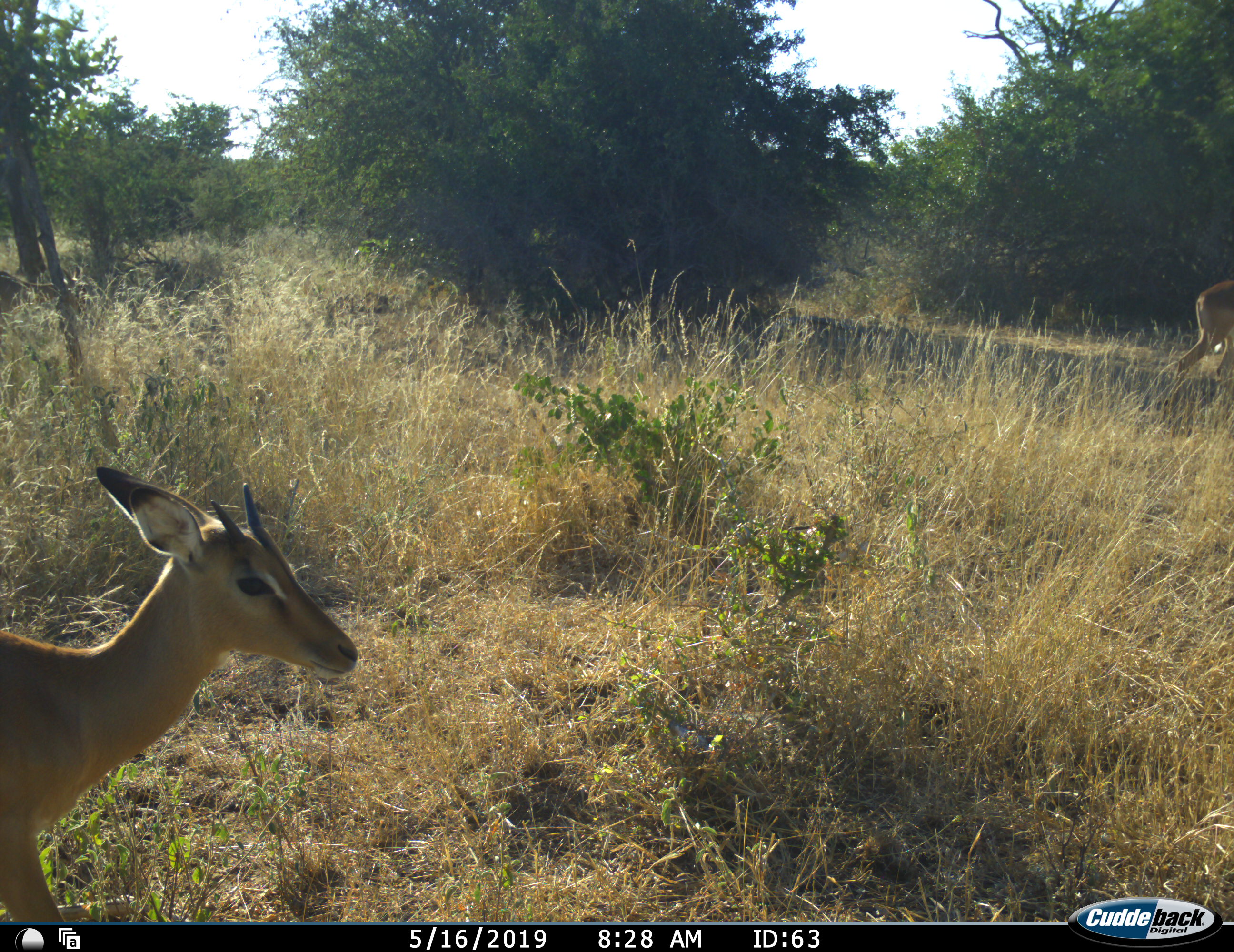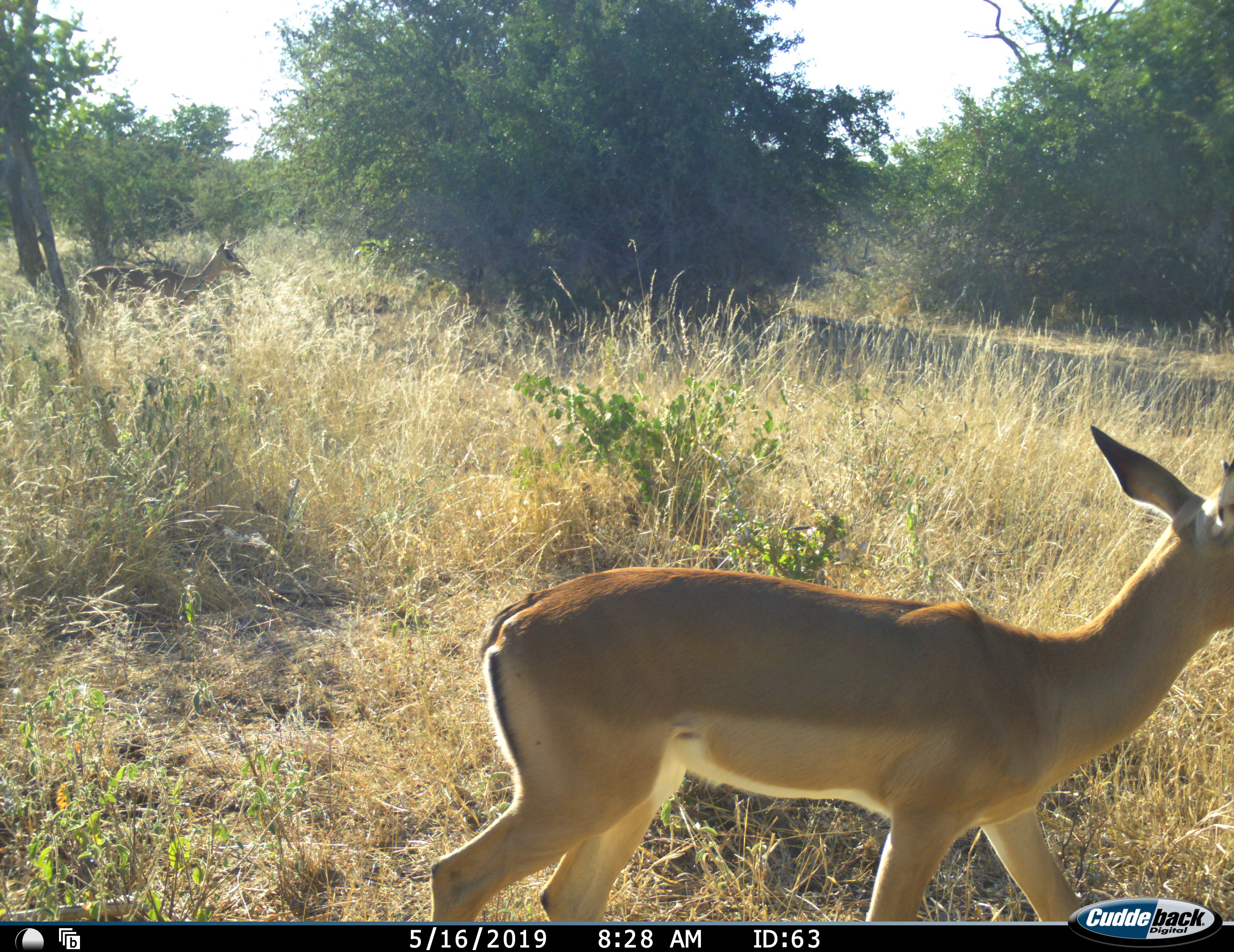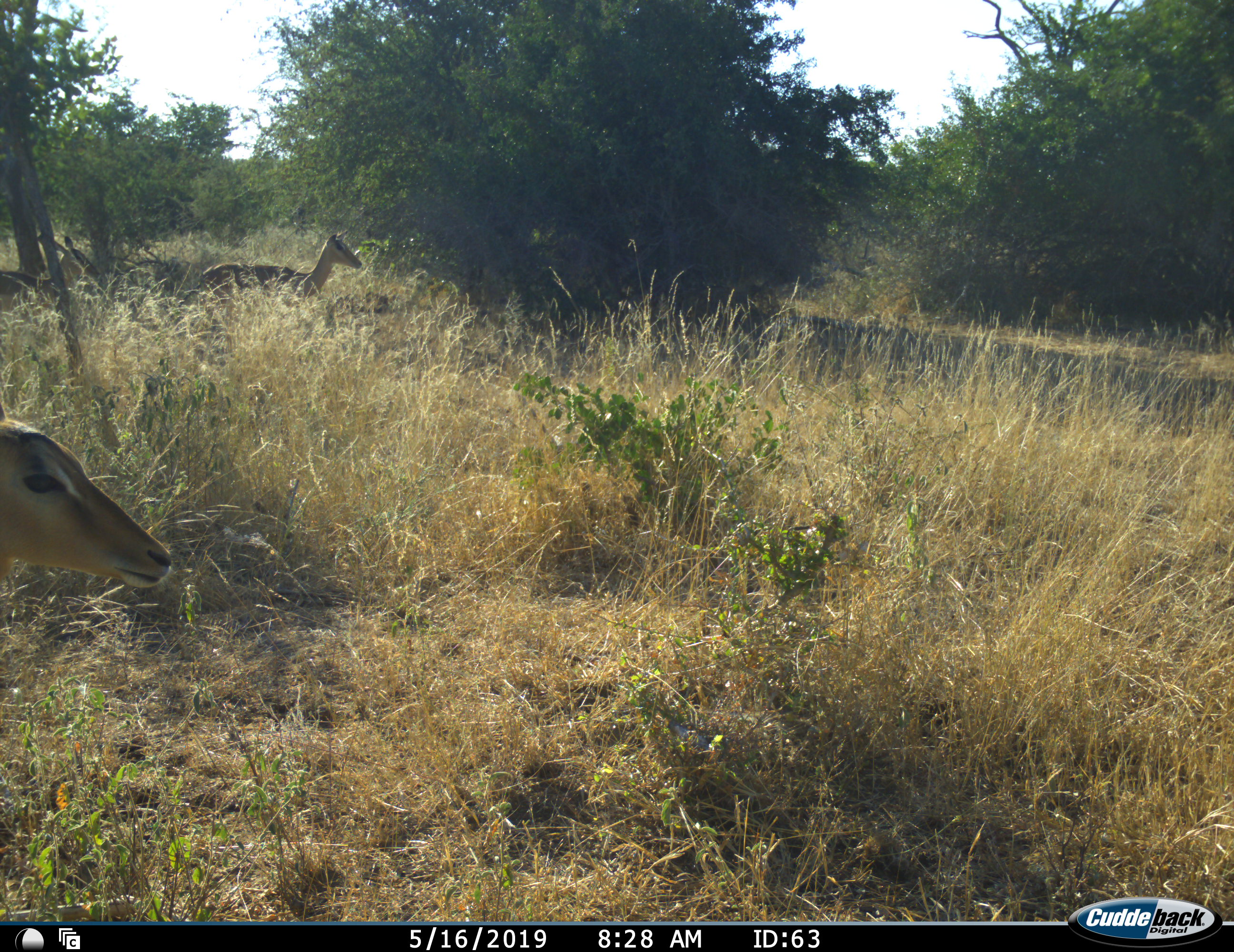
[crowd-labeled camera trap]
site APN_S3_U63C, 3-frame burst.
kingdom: Animalia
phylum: Chordata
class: Mammalia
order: Artiodactyla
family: Bovidae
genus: Aepyceros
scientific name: Aepyceros melampus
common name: impala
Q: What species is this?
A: Impala (Aepyceros melampus).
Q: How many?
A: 4.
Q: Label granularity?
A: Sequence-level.